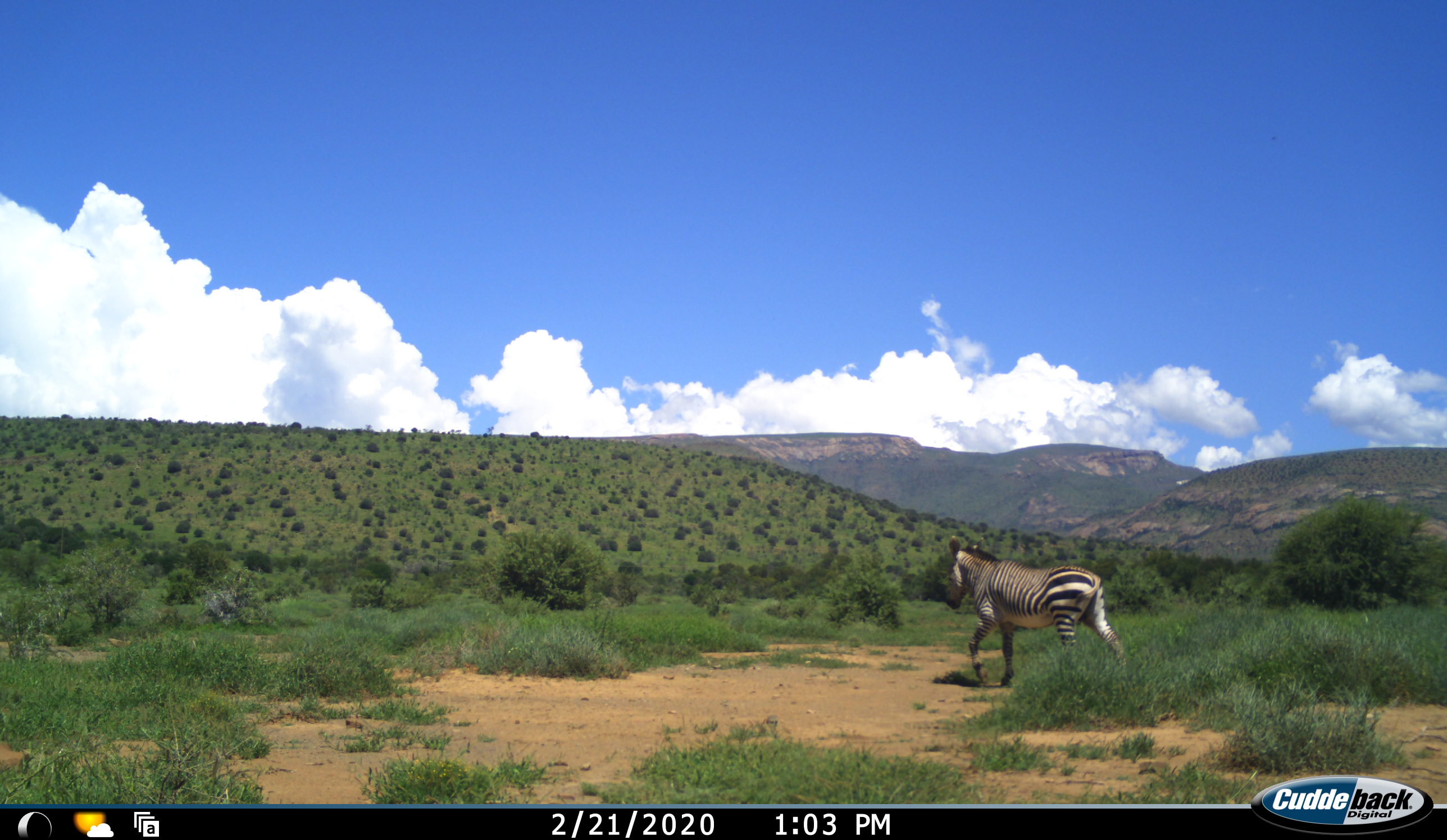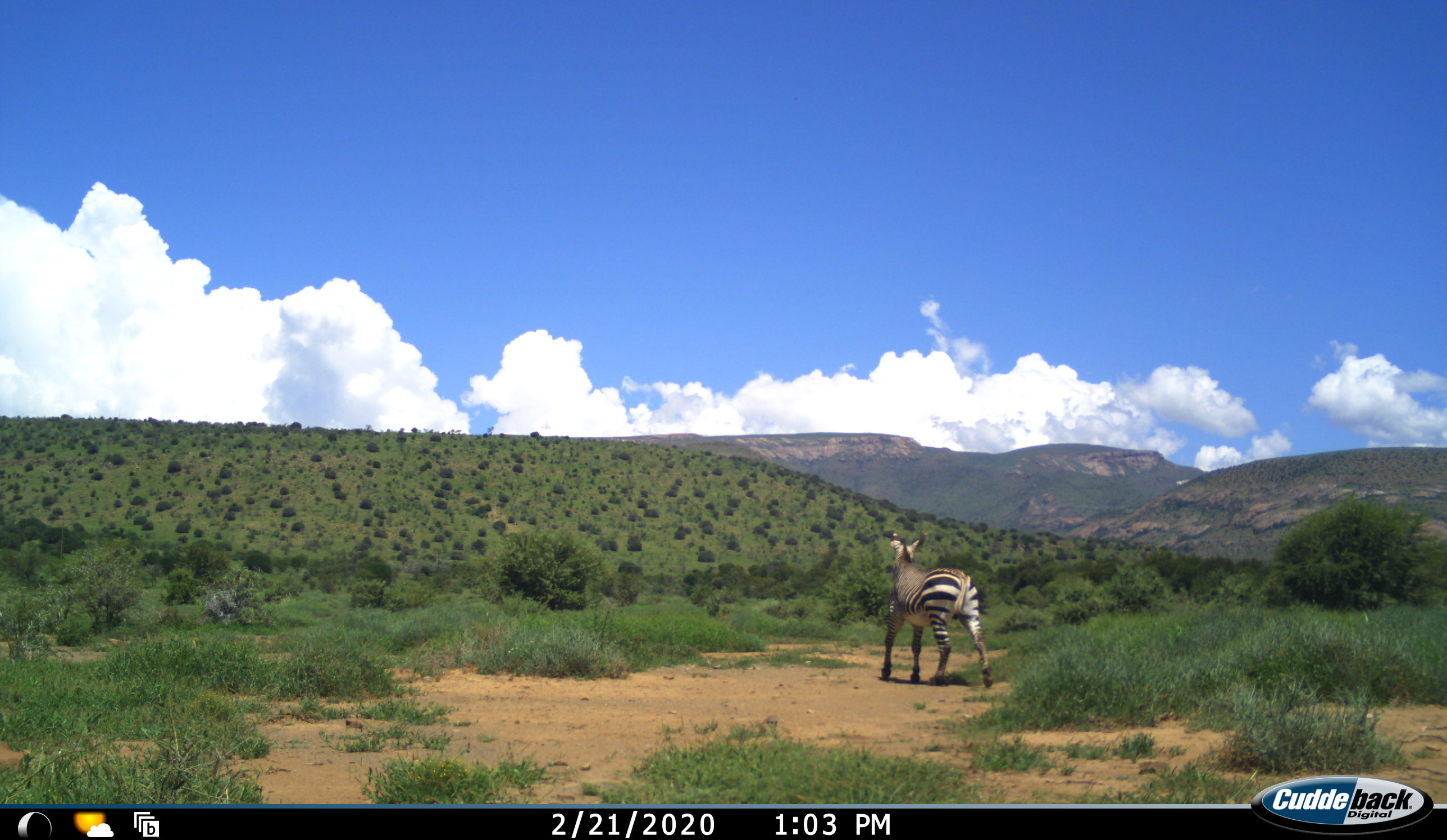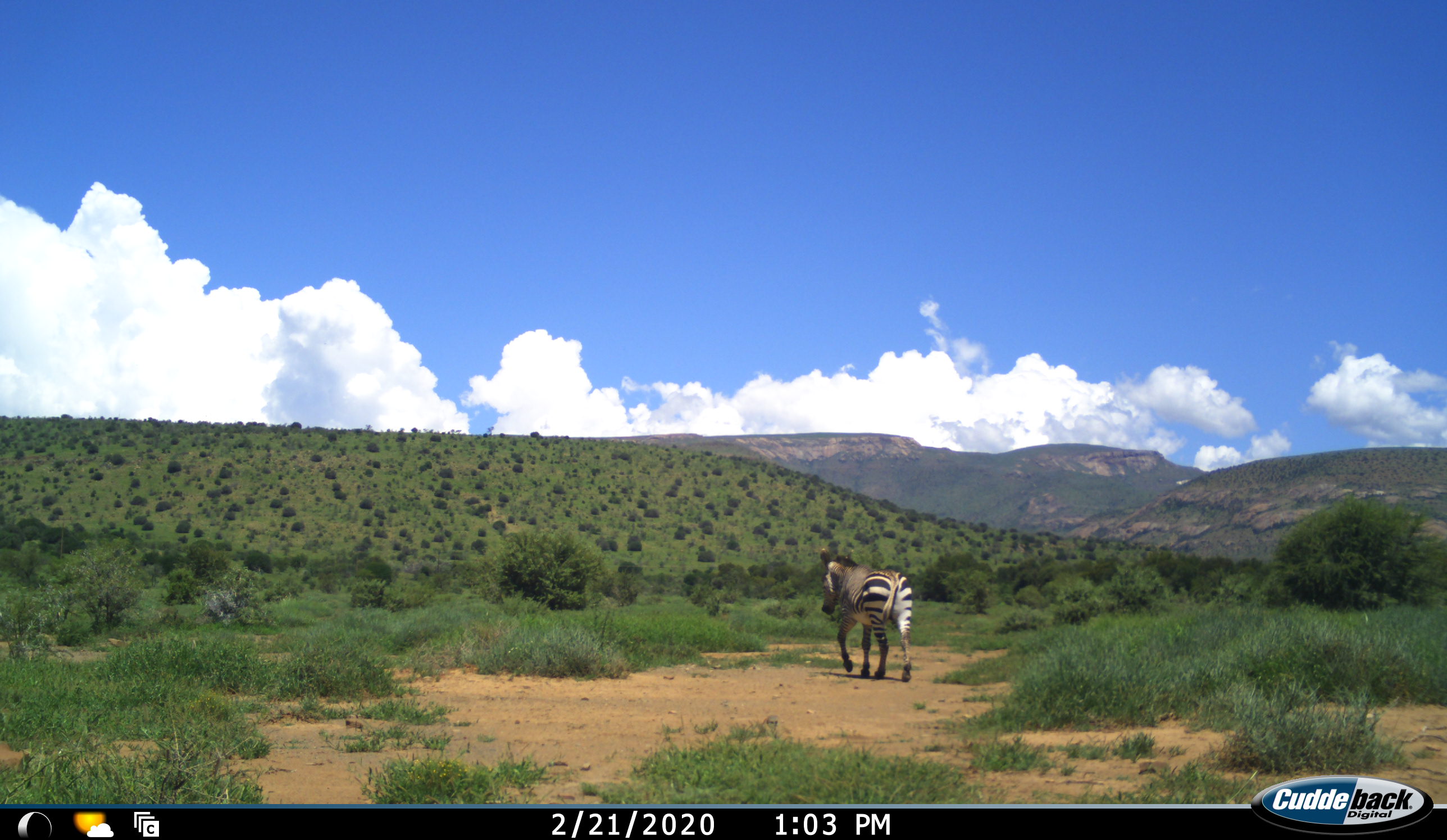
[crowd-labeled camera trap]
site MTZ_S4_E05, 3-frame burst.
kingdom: Animalia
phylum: Chordata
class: Mammalia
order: Perissodactyla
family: Equidae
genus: Equus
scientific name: Equus zebra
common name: mountain zebra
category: zebramountain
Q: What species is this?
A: Zebramountain (mountain zebra) (Equus zebra).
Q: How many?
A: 1.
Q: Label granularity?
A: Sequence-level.